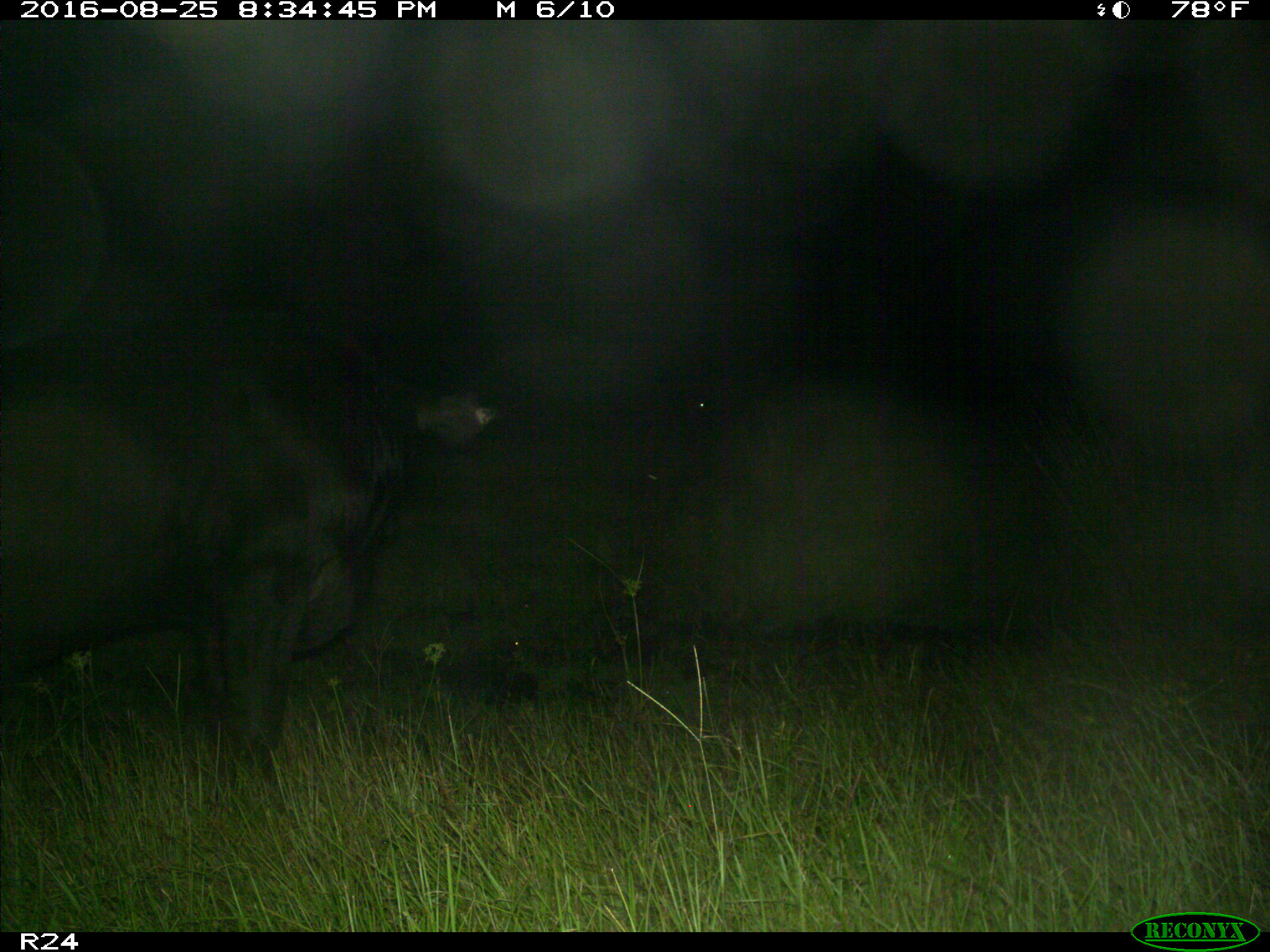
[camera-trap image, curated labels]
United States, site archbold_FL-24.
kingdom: Animalia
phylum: Chordata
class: Mammalia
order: Artiodactyla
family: Bovidae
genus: Bos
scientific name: Bos taurus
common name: domestic cow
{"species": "Bos taurus (domestic cow)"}